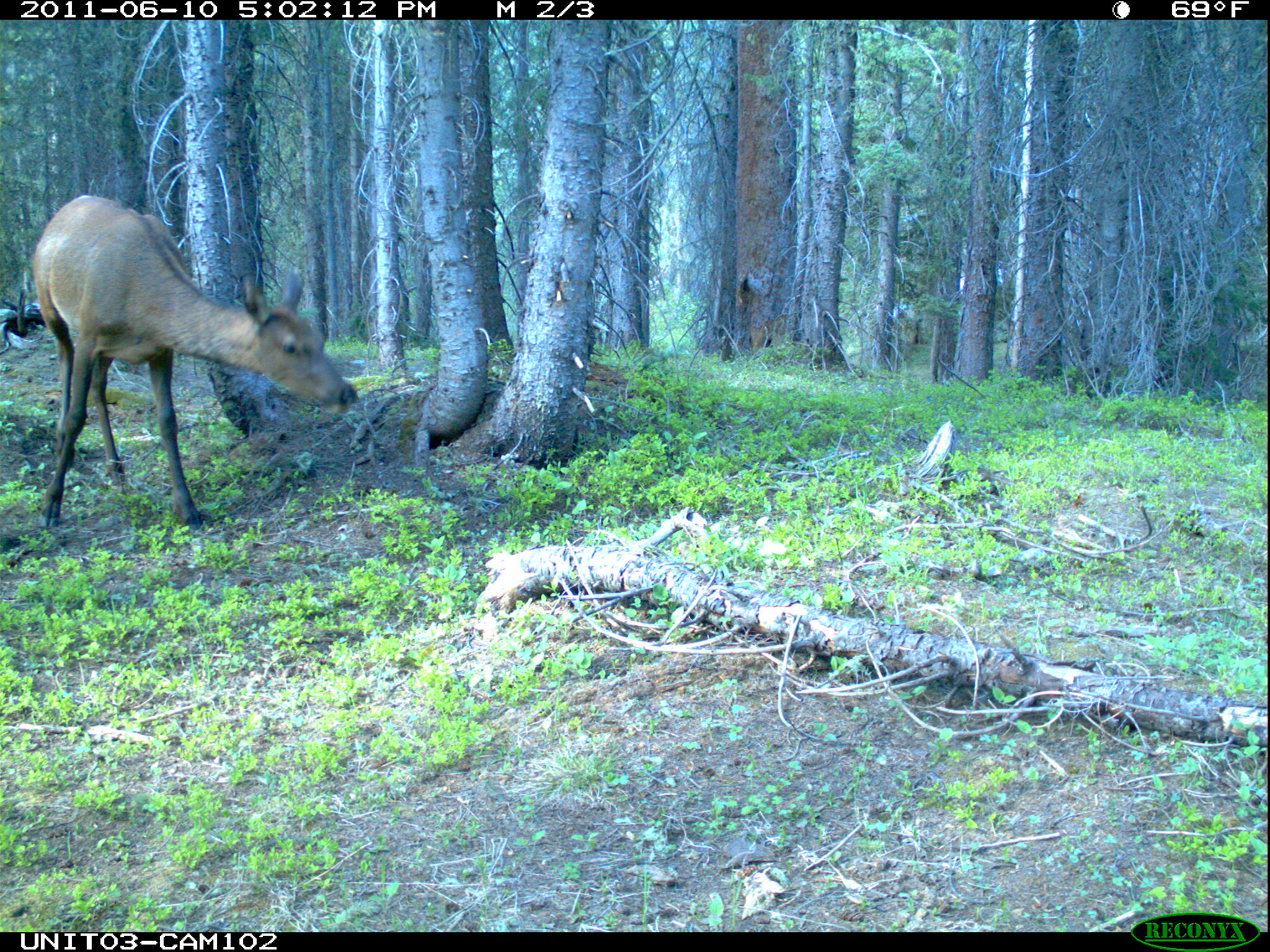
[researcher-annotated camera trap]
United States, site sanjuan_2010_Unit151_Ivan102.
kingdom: Animalia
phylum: Chordata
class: Mammalia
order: Artiodactyla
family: Cervidae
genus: Cervus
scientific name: Cervus elaphus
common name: red deer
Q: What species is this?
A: Cervus elaphus (red deer).